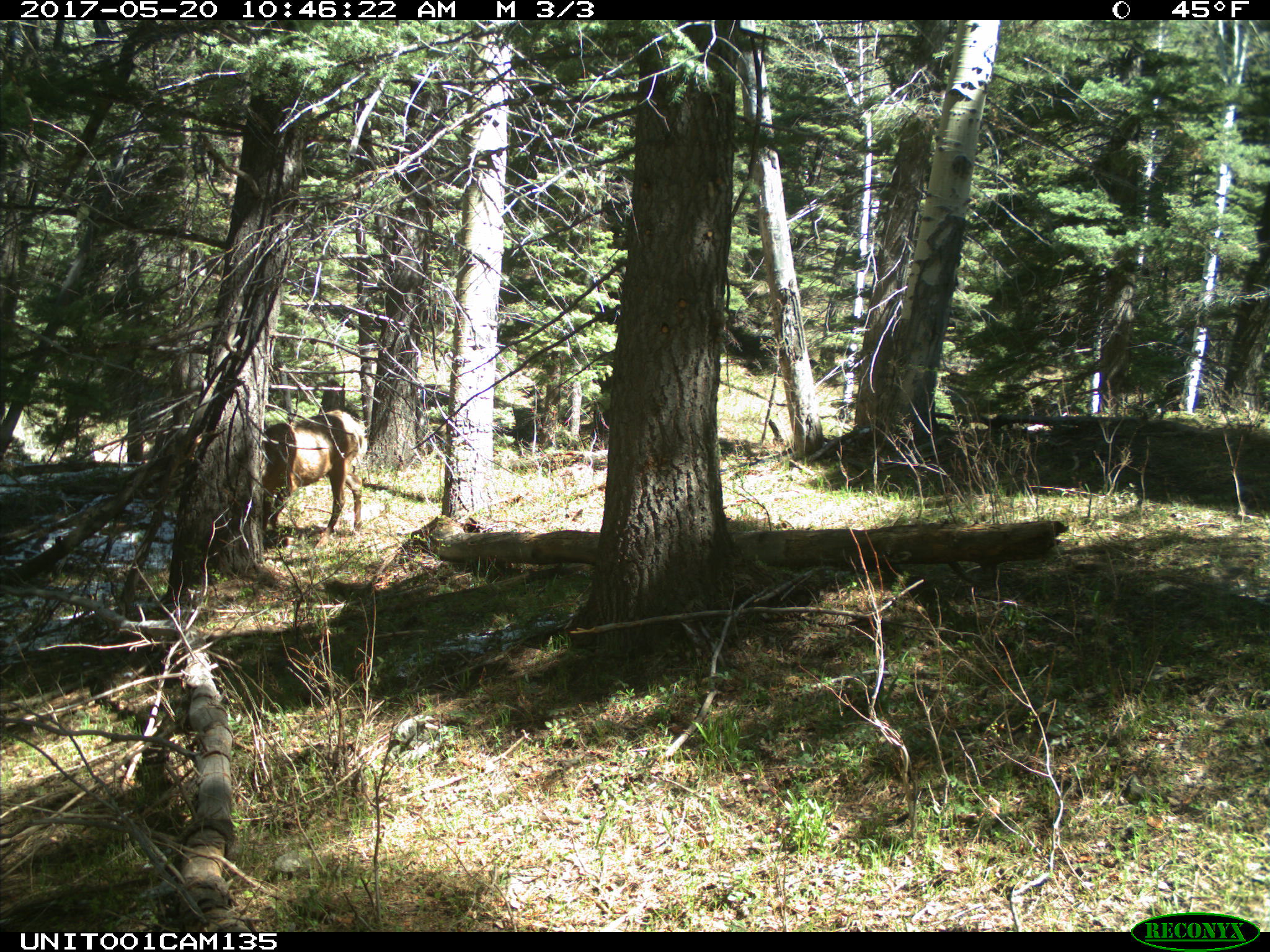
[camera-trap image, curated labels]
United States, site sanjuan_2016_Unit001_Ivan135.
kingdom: Animalia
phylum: Chordata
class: Mammalia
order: Artiodactyla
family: Cervidae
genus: Cervus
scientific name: Cervus elaphus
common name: red deer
Cervus elaphus (red deer).